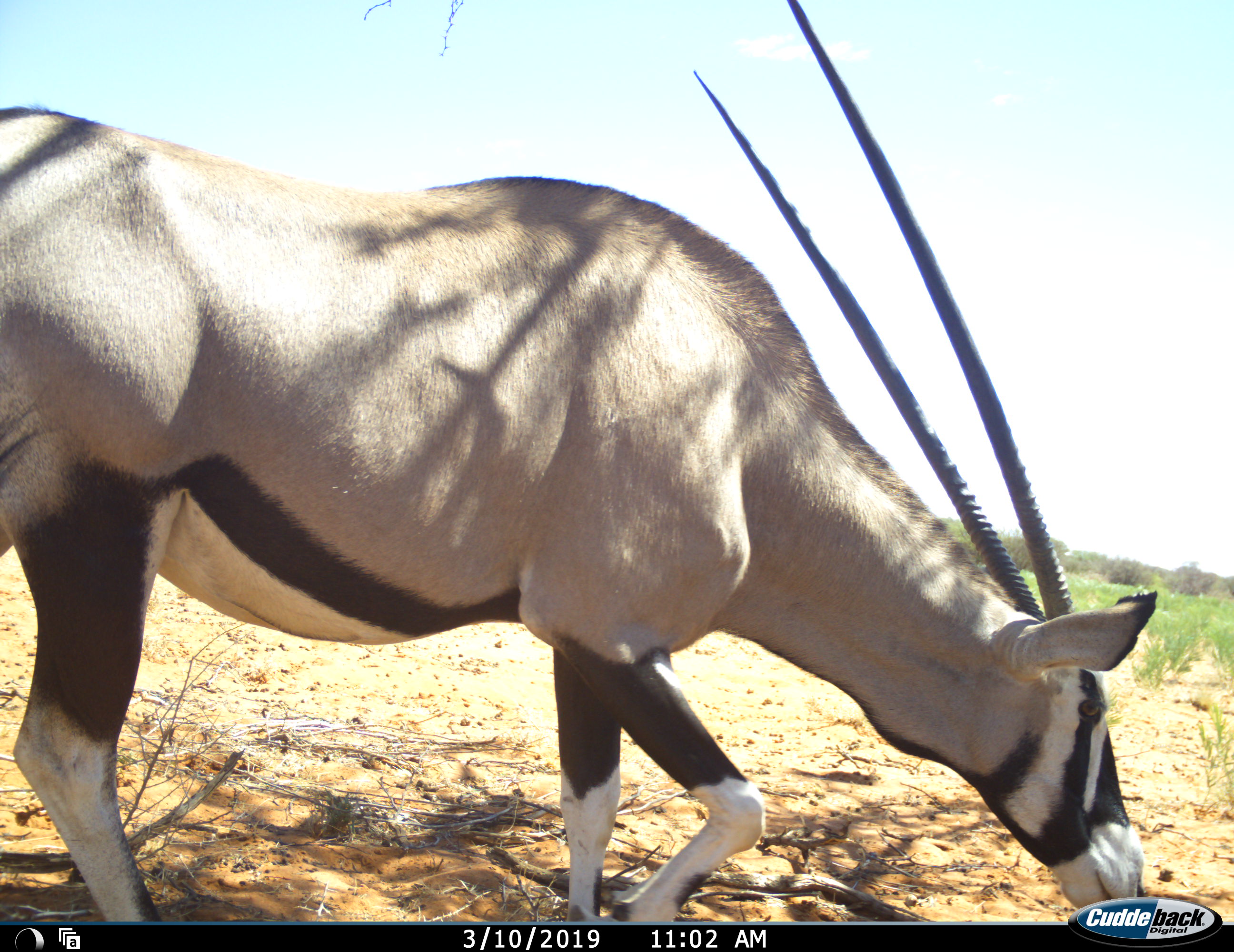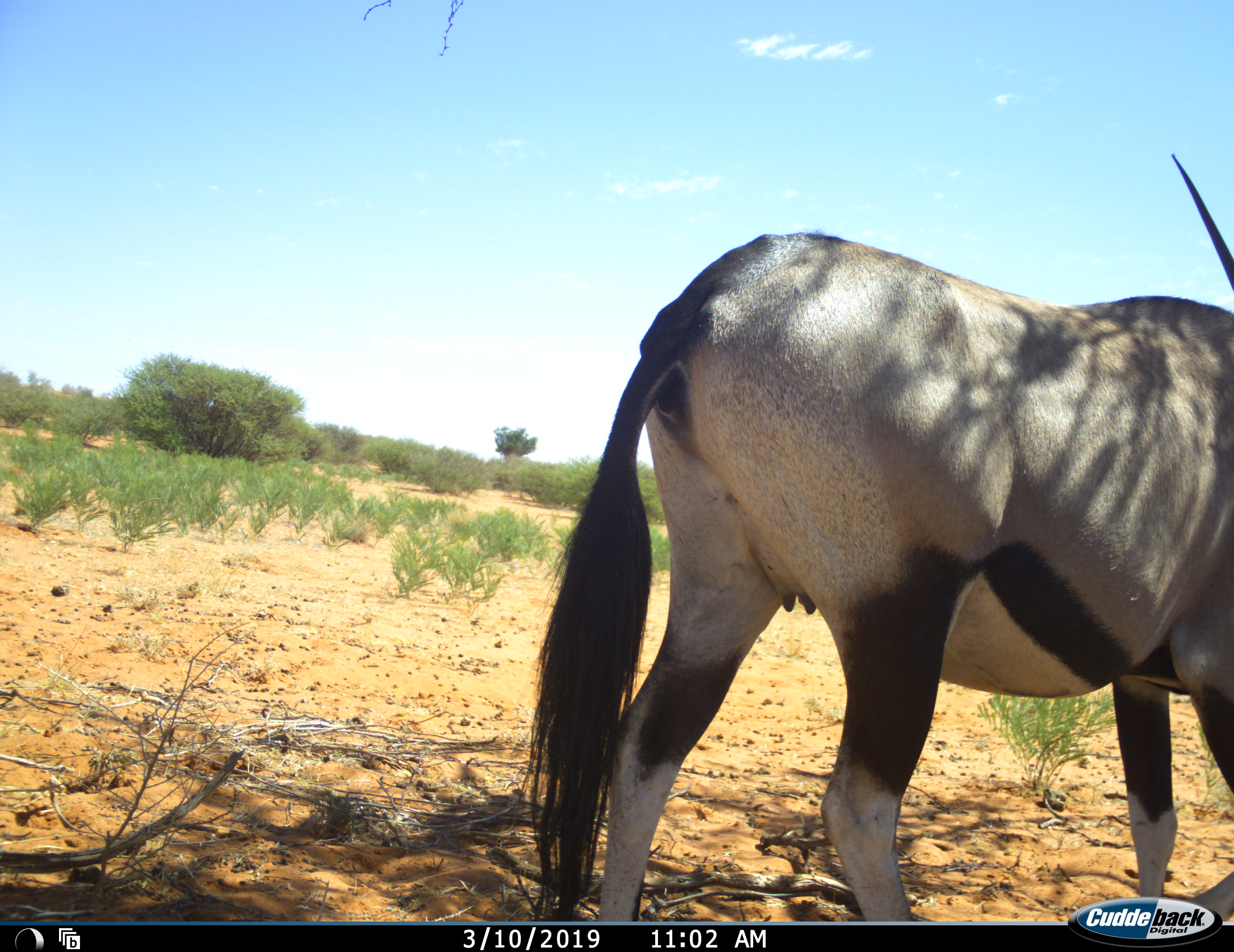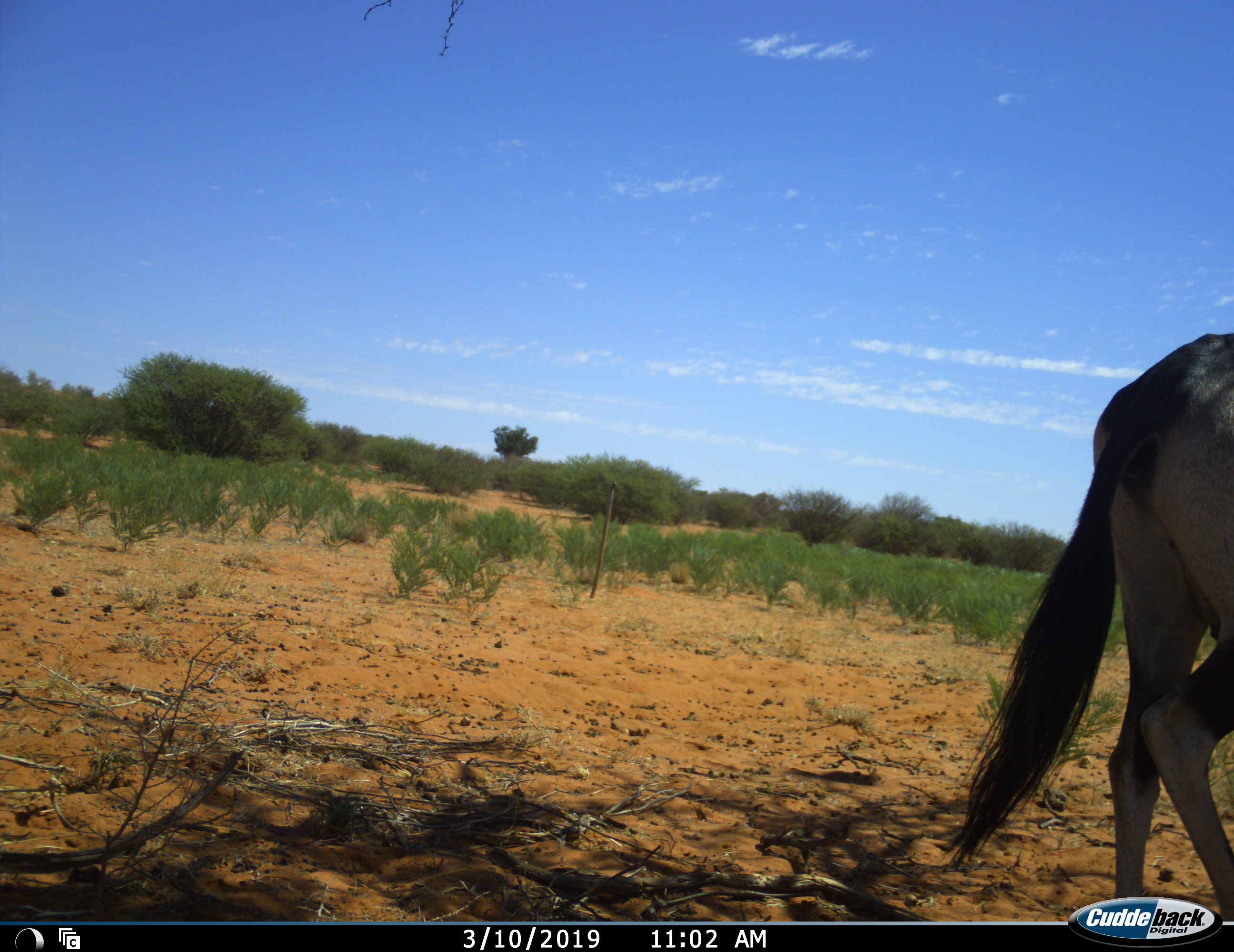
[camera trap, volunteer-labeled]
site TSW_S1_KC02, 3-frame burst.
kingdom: Animalia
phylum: Chordata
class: Mammalia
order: Artiodactyla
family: Bovidae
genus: Oryx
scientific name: Oryx gazella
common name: gemsbok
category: oryx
Oryx (gemsbok) (Oryx gazella), count 1. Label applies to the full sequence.